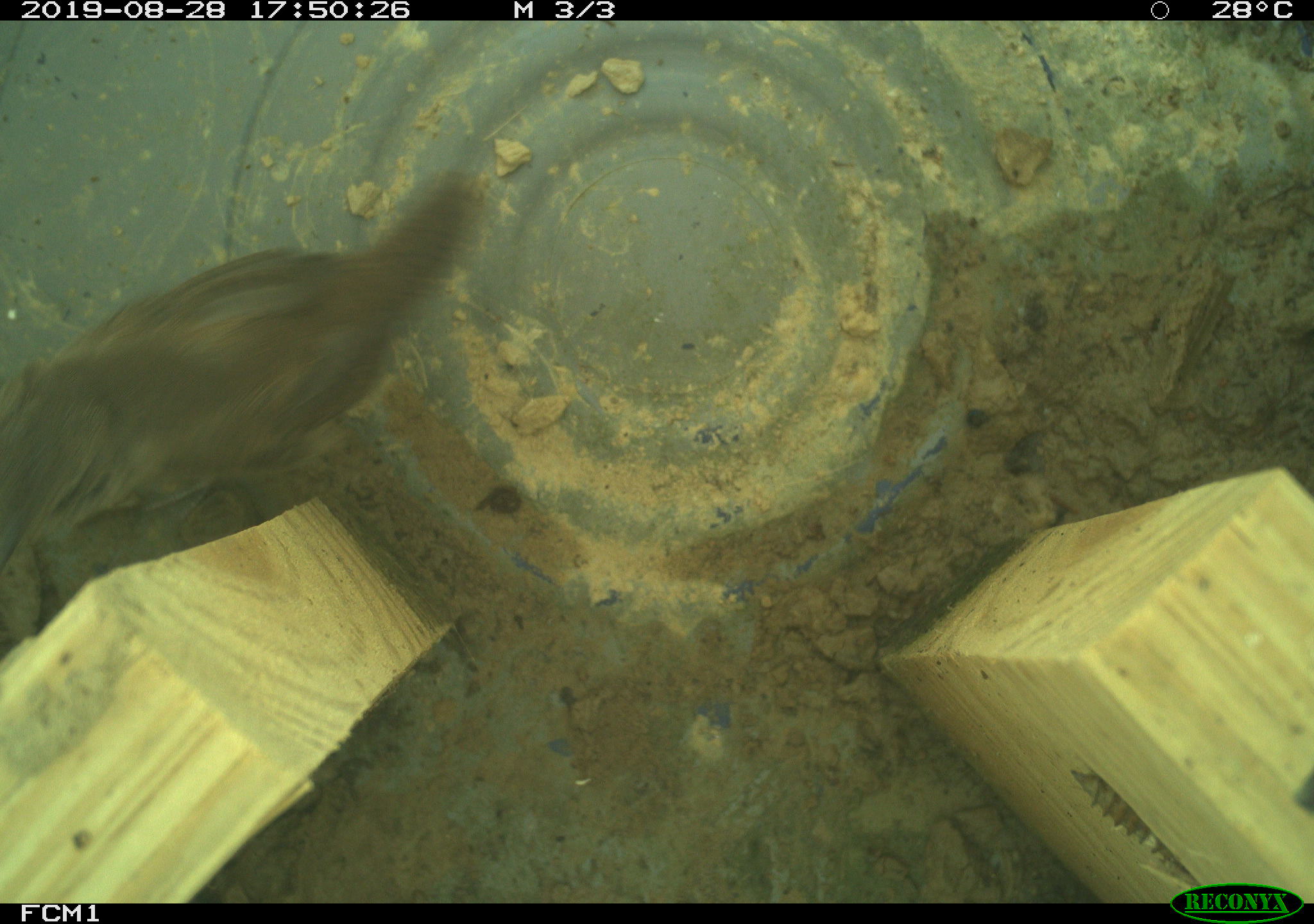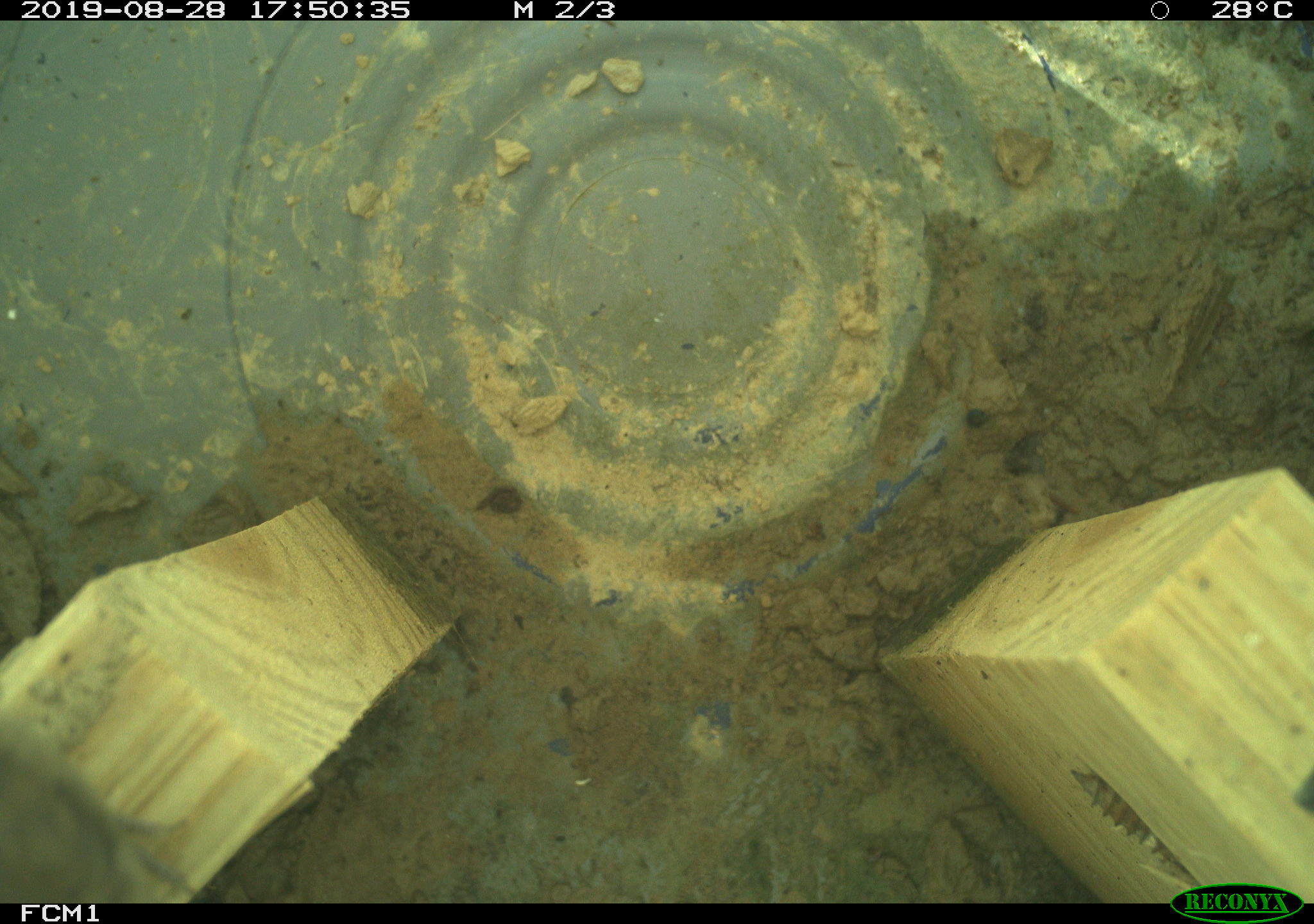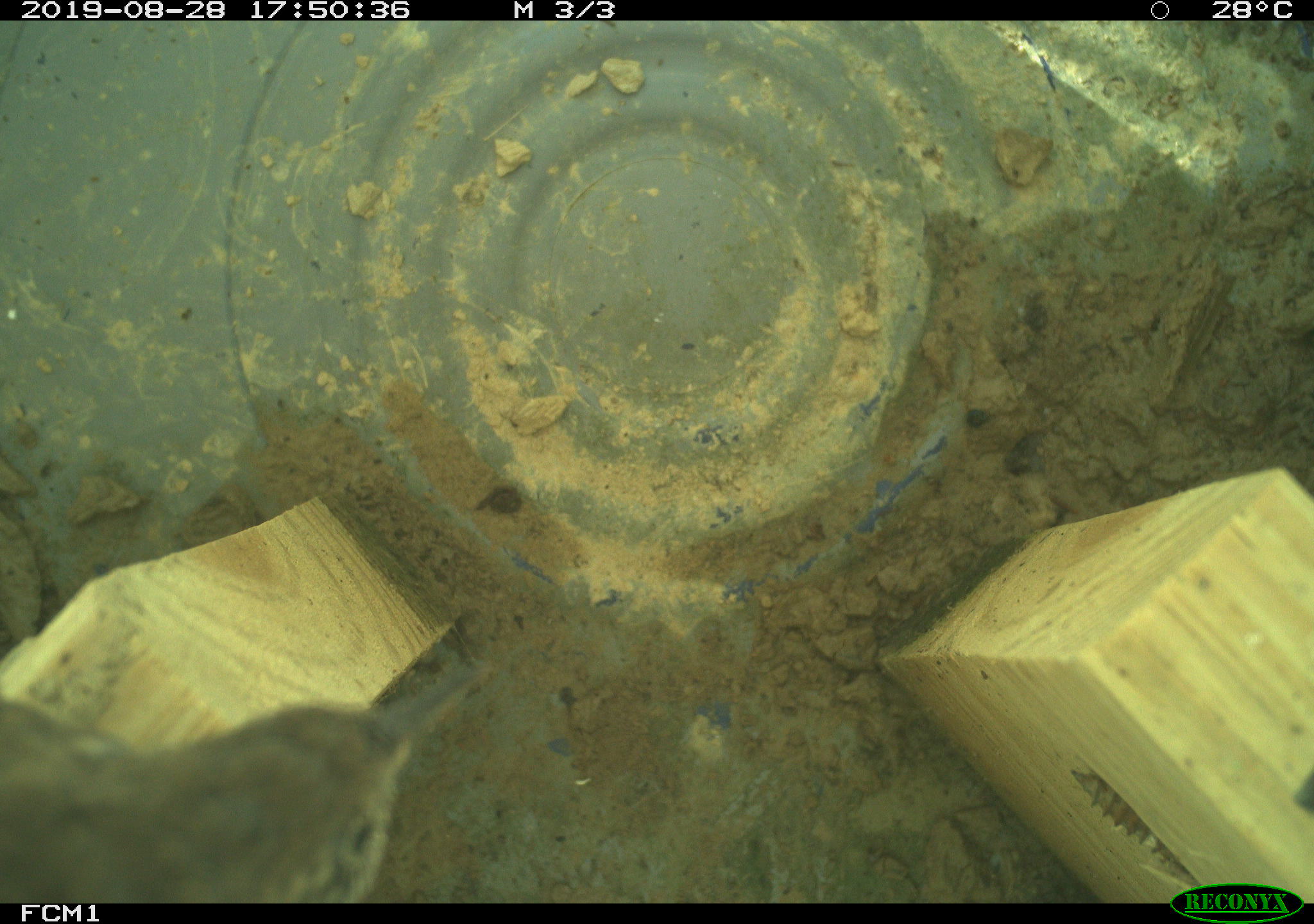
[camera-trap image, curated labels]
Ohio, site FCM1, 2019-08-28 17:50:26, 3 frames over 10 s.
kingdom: Animalia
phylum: Chordata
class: Aves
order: Passeriformes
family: Troglodytidae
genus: Troglodytes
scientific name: Troglodytes aedon aedon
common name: northern house wren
Northern house wren (Troglodytes aedon aedon).